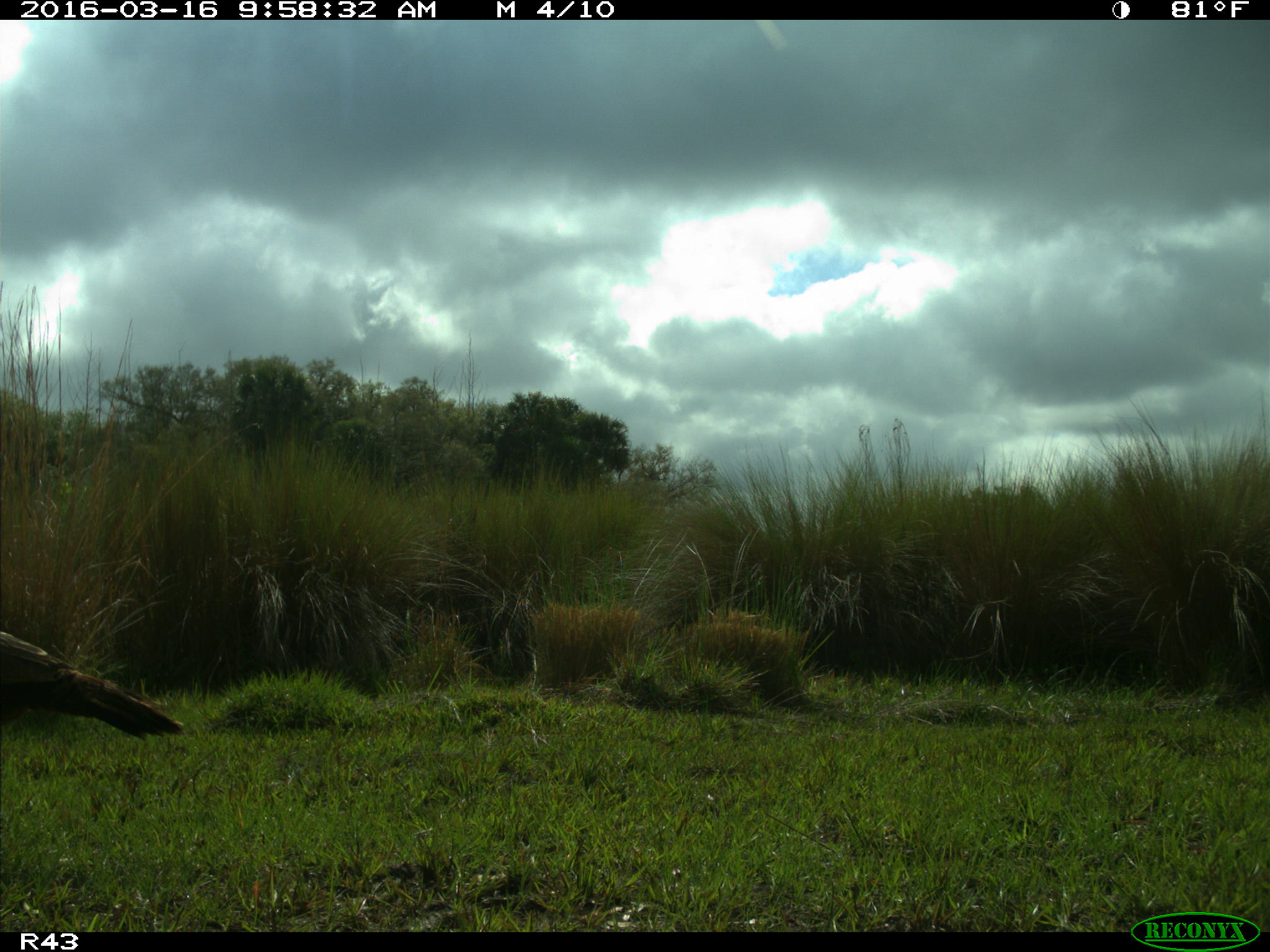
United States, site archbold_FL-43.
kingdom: Animalia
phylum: Chordata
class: Aves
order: Galliformes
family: Phasianidae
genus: Meleagris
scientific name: Meleagris gallopavo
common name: wild turkey